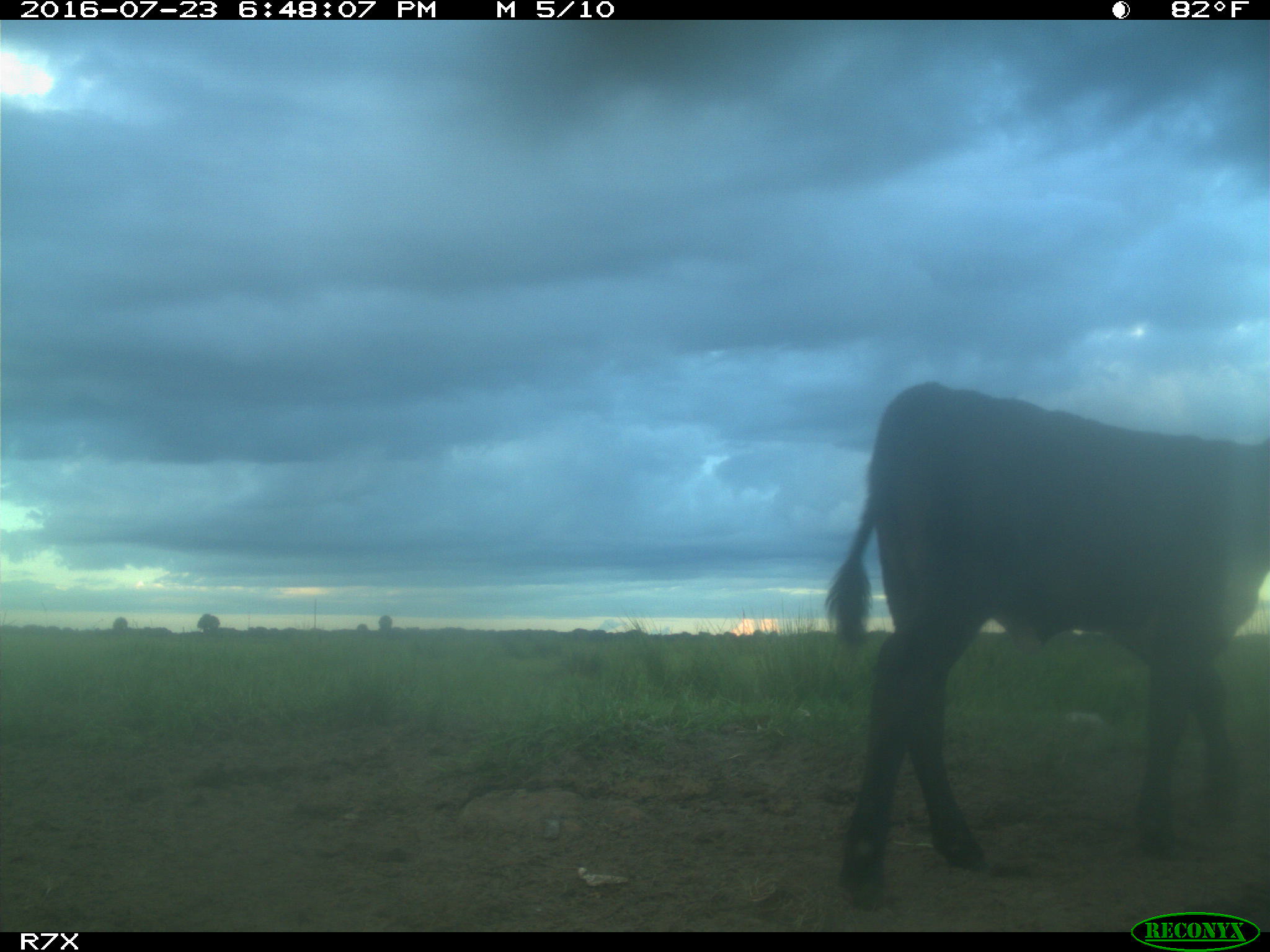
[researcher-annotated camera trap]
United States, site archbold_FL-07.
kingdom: Animalia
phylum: Chordata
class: Mammalia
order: Artiodactyla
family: Bovidae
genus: Bos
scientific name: Bos taurus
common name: domestic cow